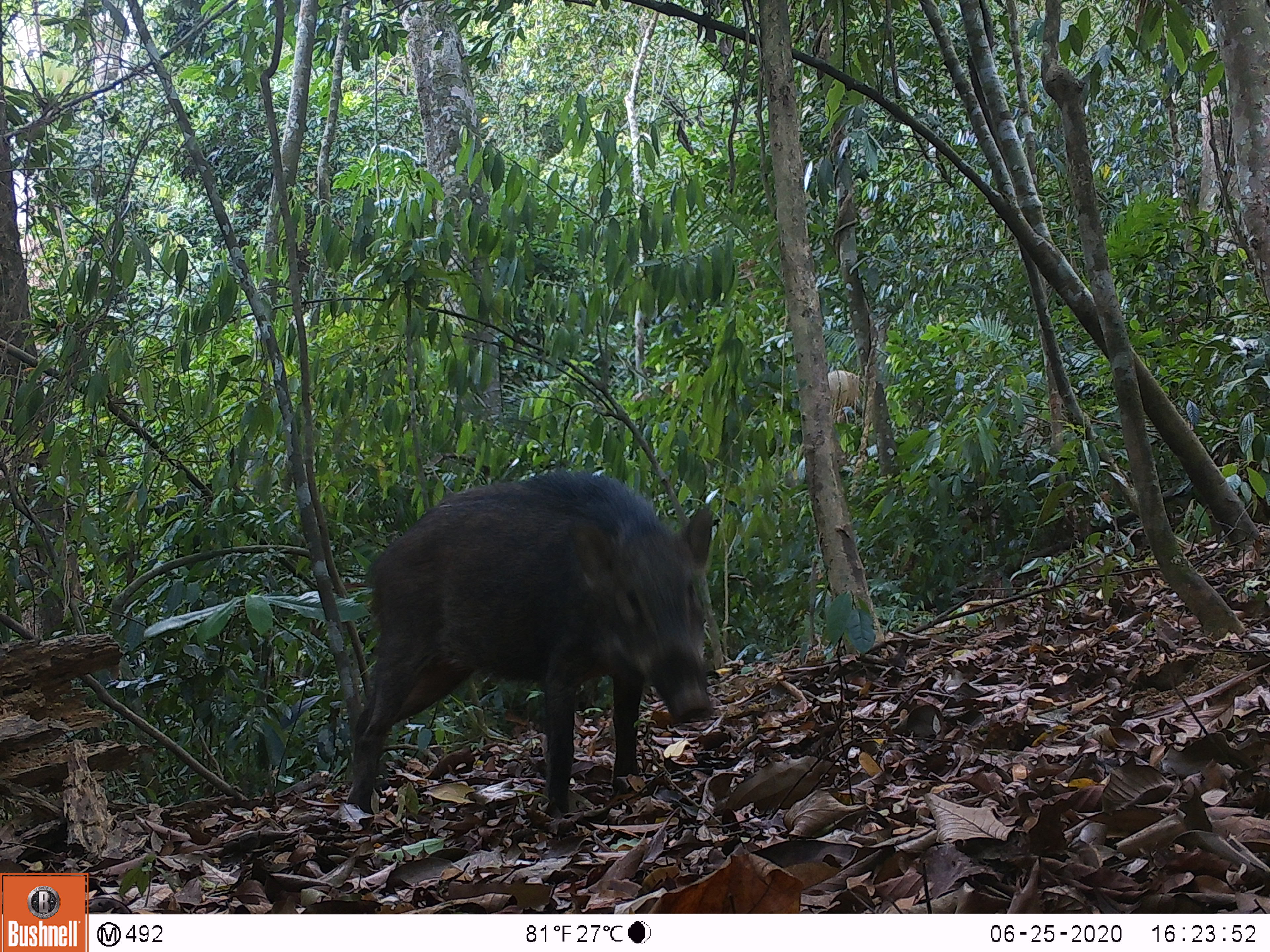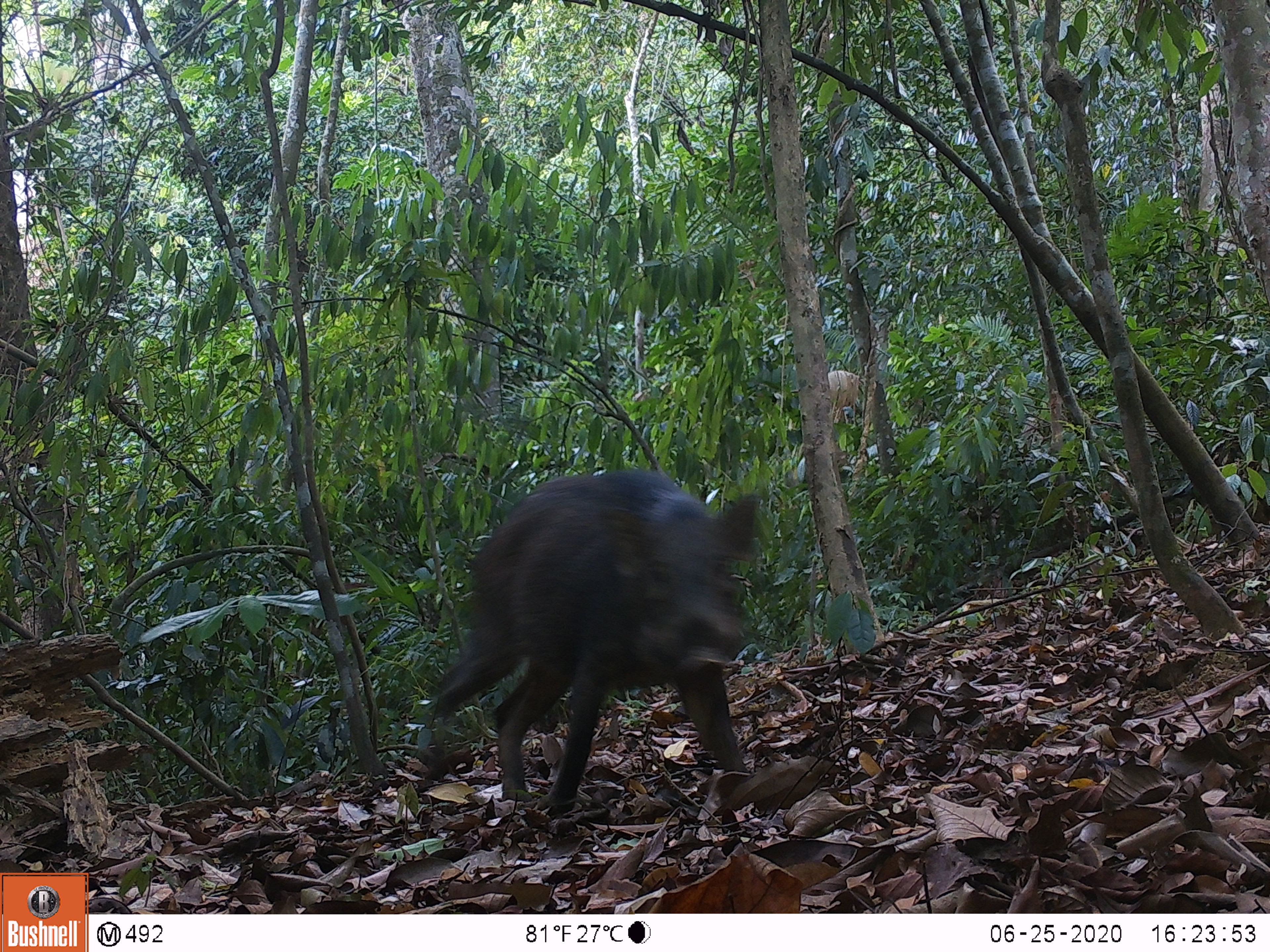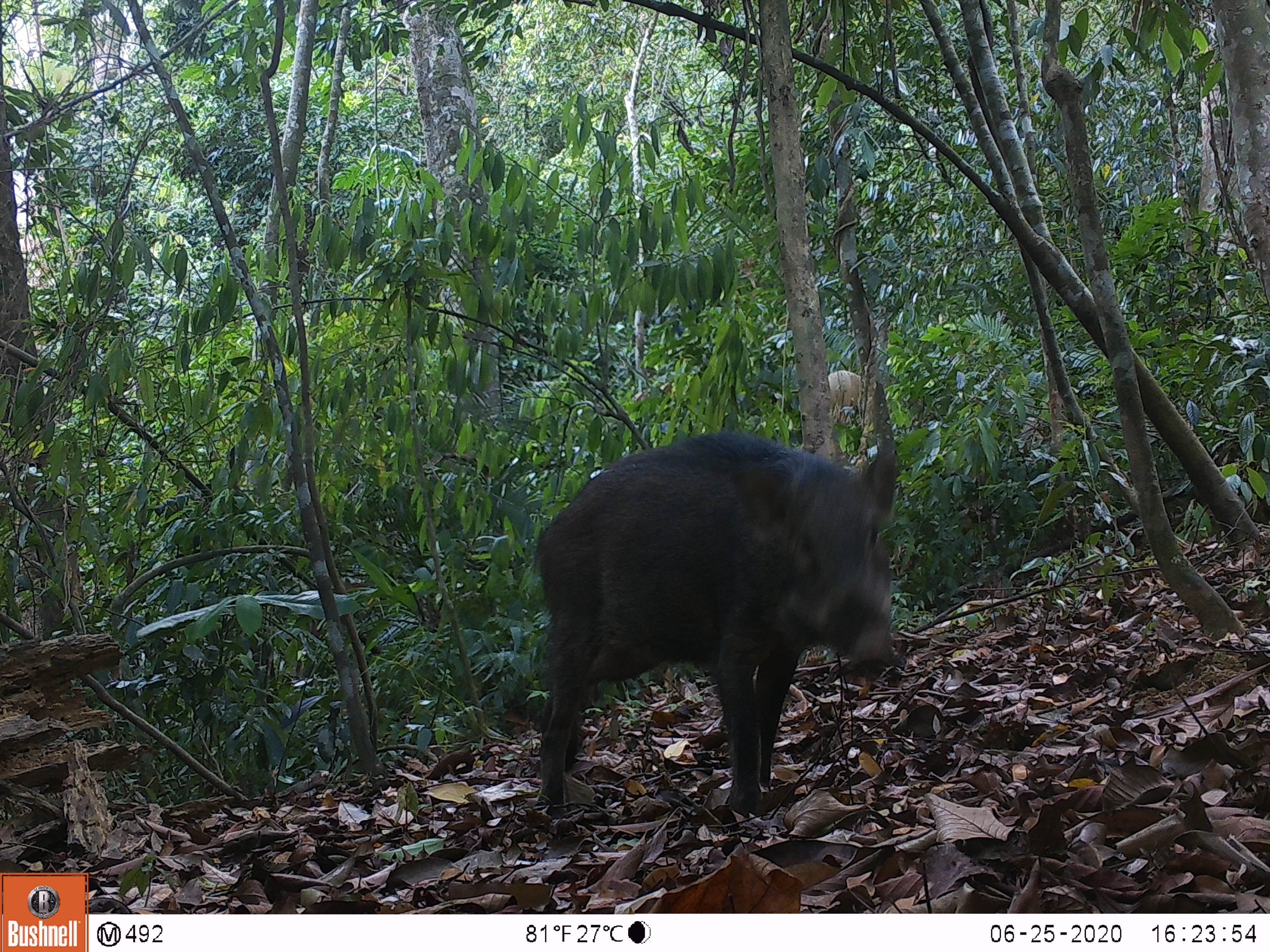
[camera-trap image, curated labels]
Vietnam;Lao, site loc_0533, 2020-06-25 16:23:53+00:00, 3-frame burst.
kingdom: Animalia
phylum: Chordata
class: Mammalia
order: Artiodactyla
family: Suidae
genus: Sus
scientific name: Sus scrofa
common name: eurasian wild pig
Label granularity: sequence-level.